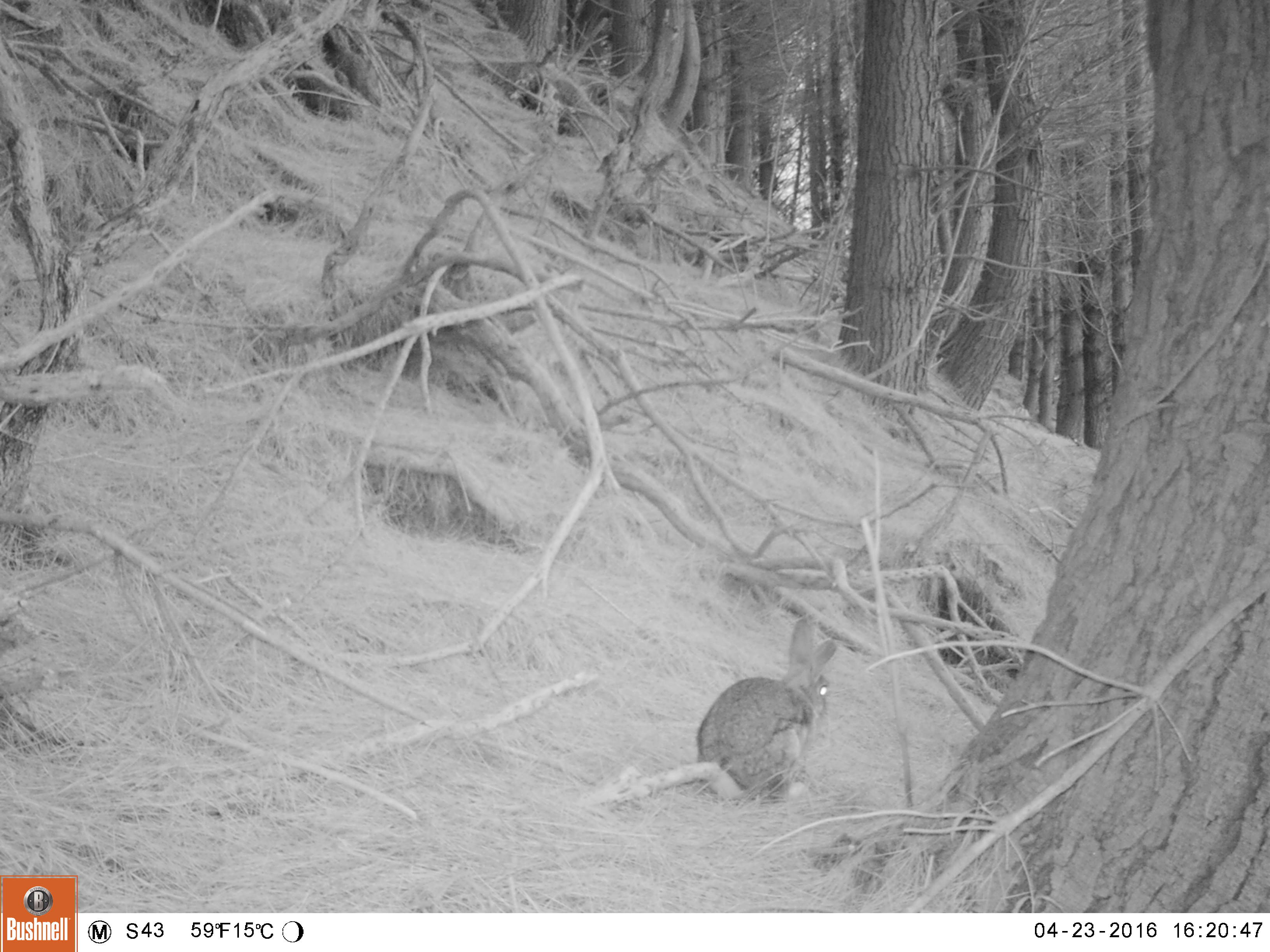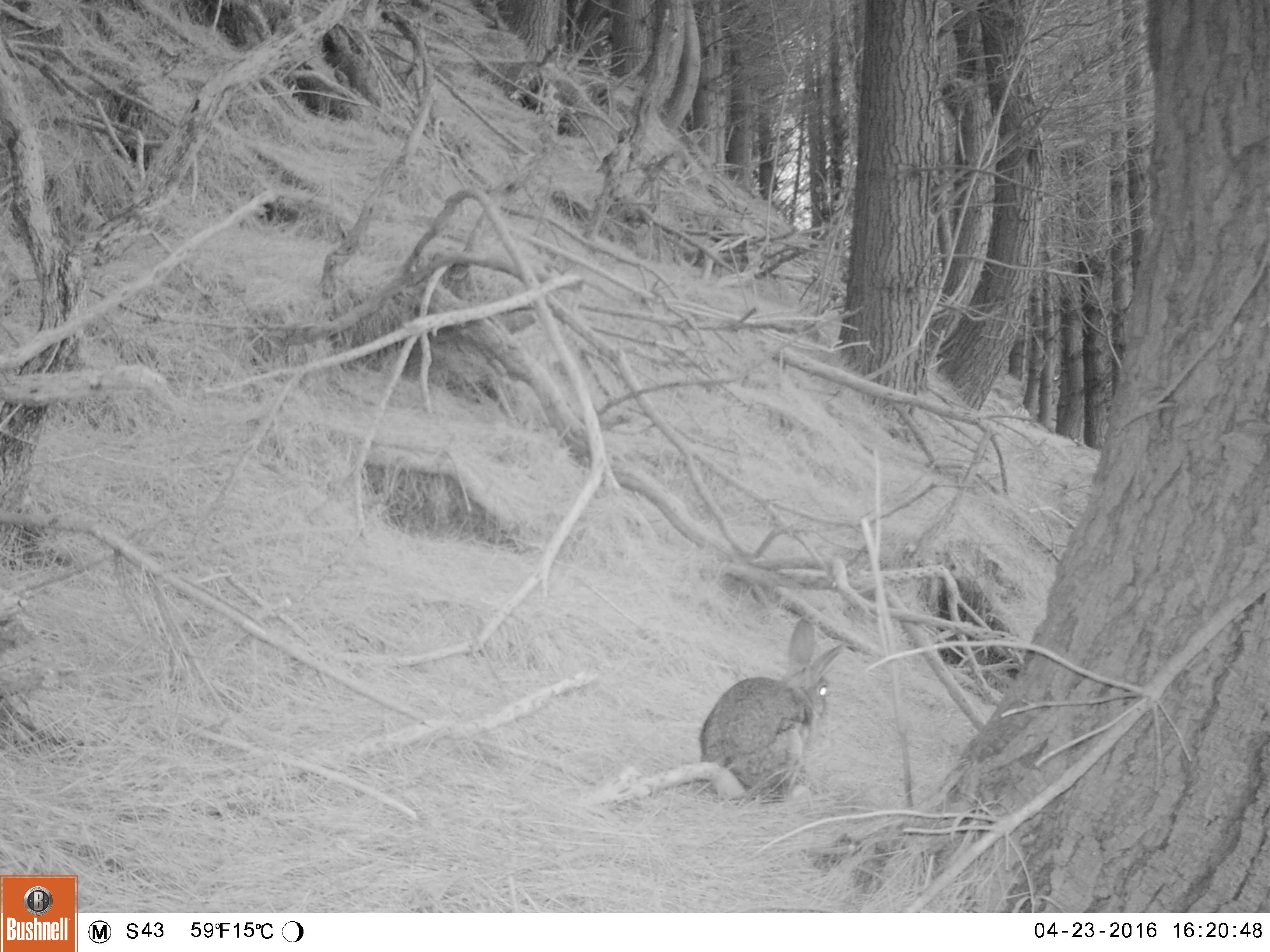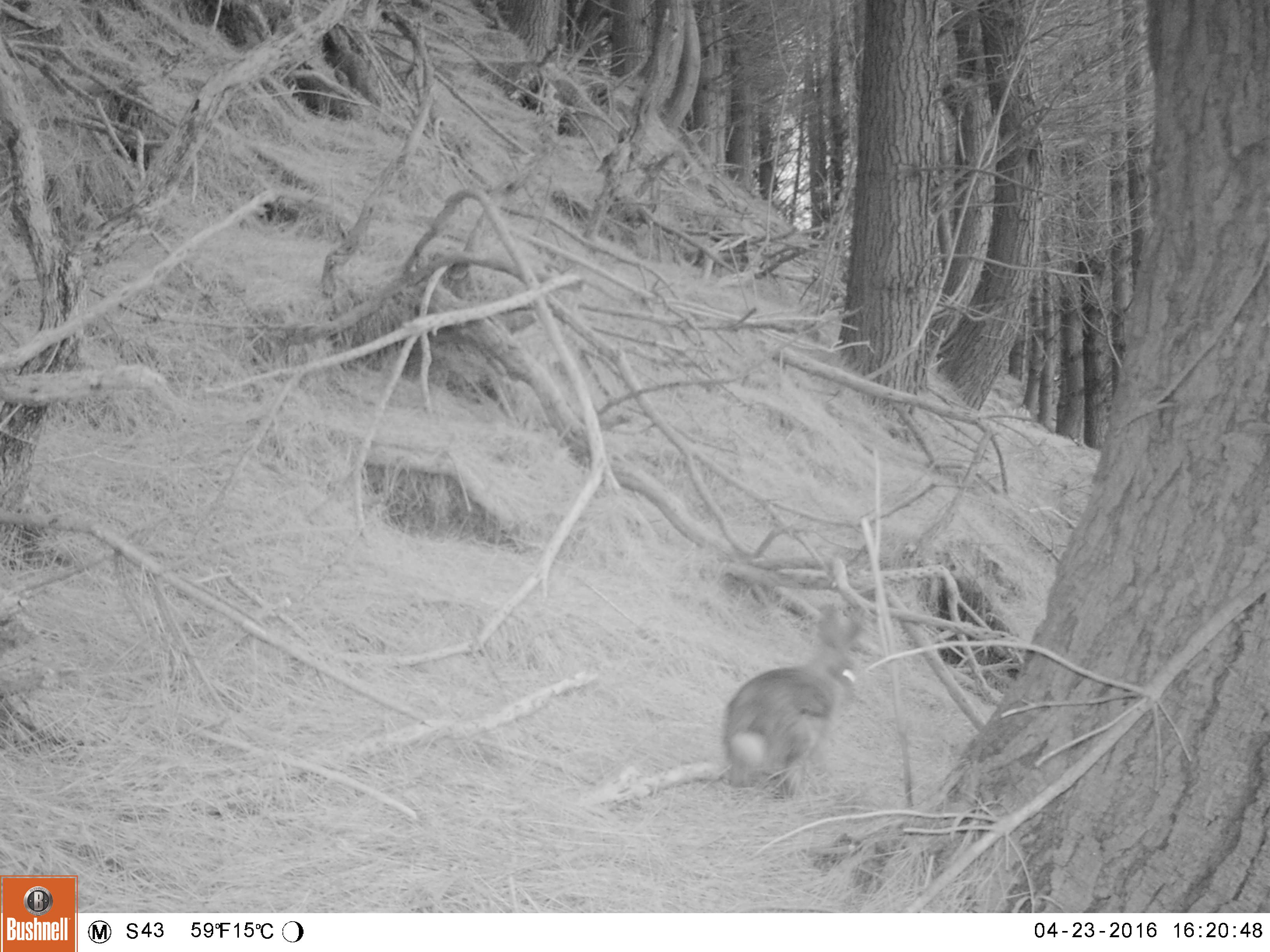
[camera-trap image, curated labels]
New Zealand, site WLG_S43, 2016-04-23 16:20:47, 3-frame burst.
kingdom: Animalia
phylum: Chordata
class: Mammalia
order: Lagomorpha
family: Leporidae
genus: Oryctolagus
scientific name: Oryctolagus cuniculus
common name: european rabbit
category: rabbit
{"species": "rabbit (european rabbit) (Oryctolagus cuniculus)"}